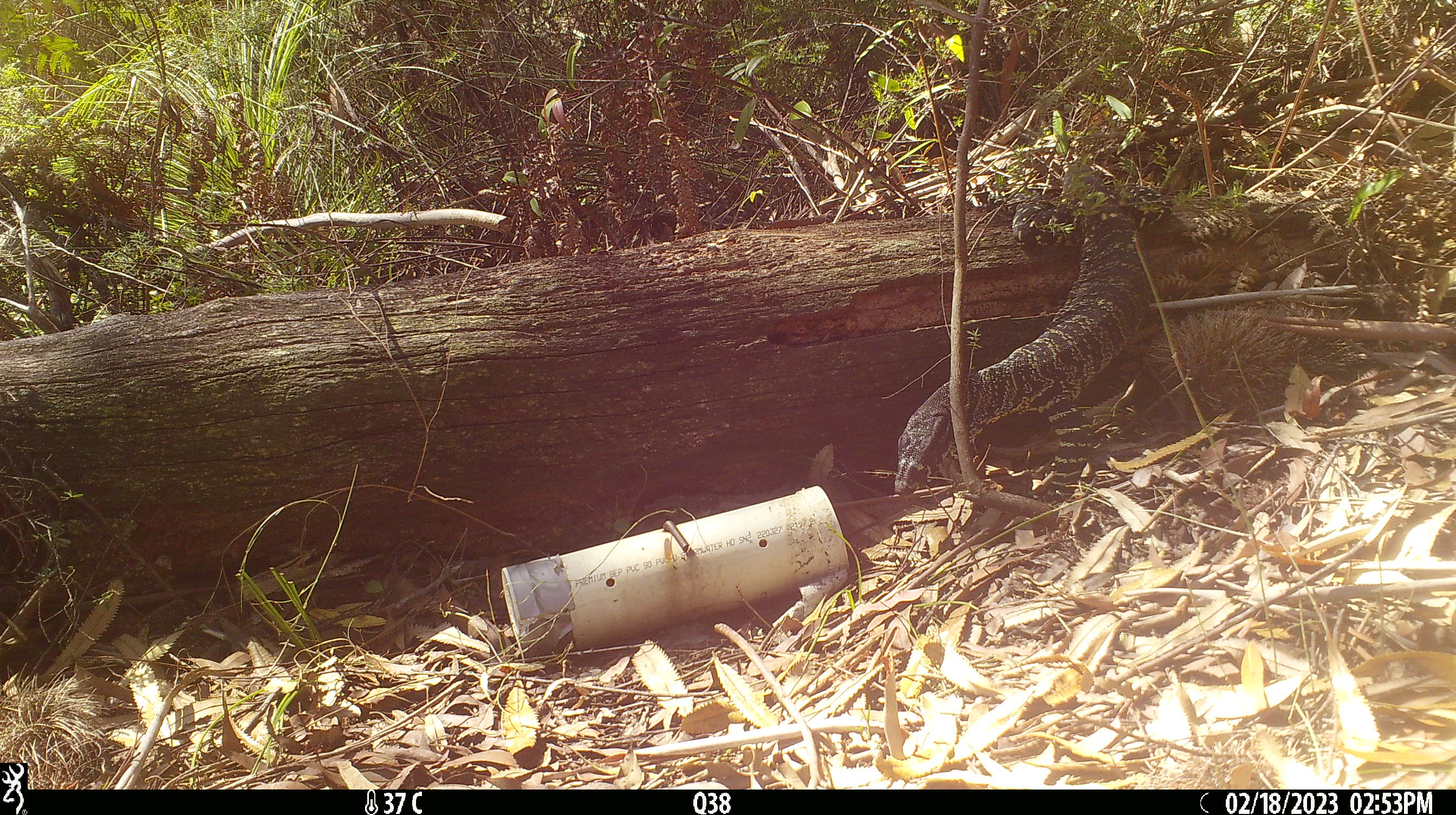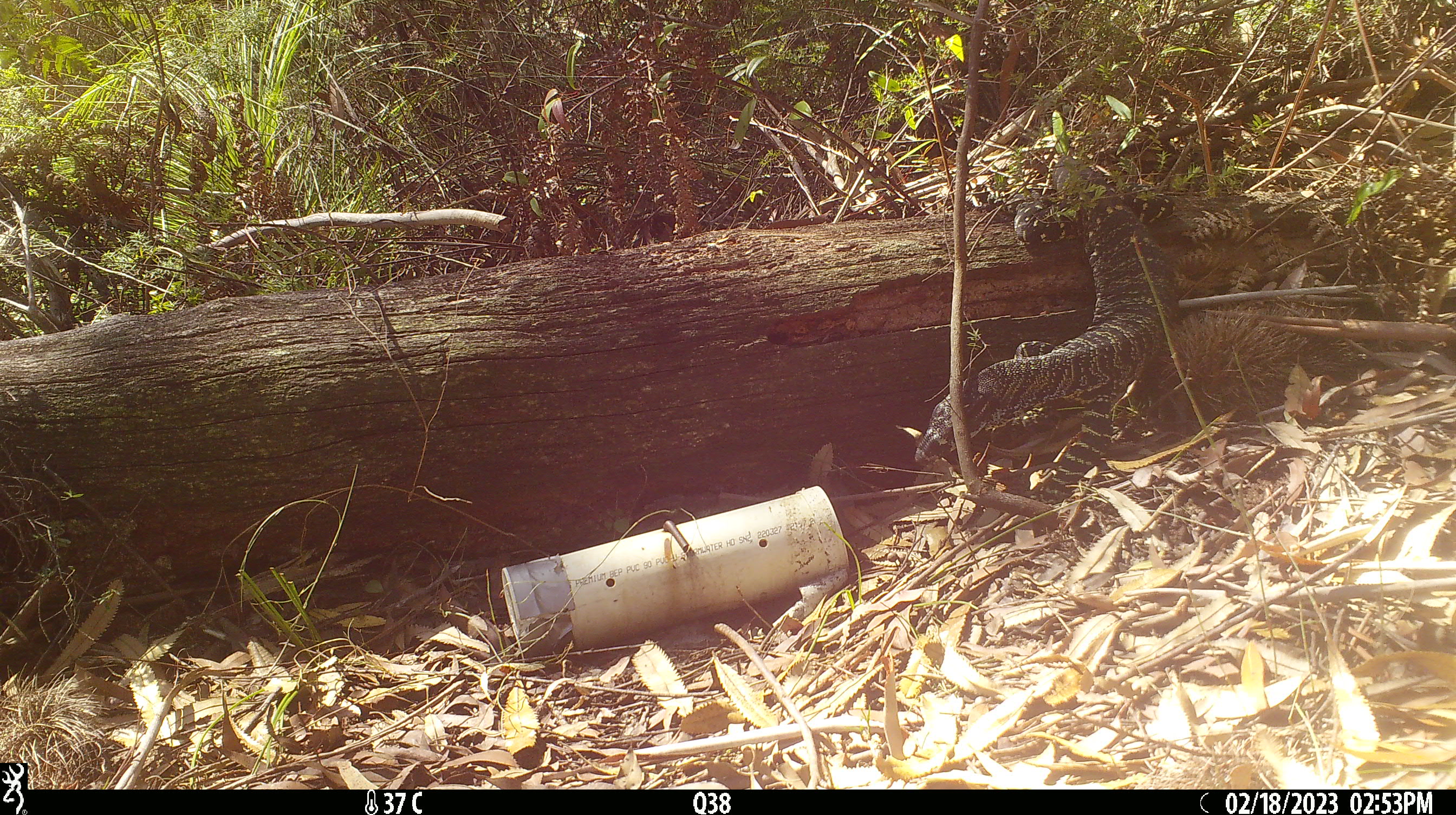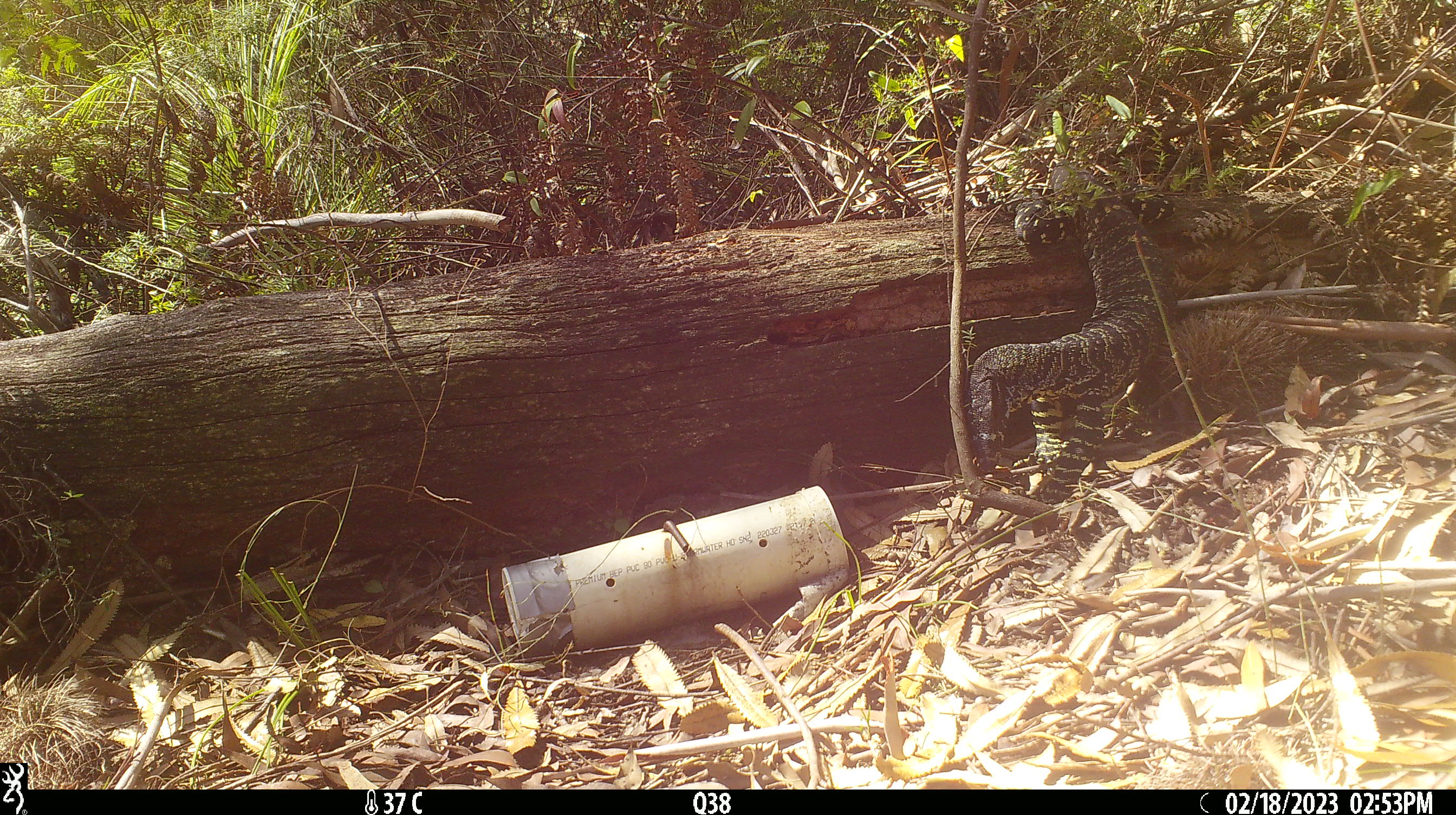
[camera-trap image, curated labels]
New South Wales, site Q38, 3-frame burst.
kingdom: Animalia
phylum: Chordata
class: Reptilia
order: Squamata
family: Varanidae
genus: Varanus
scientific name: Varanus varius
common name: lace monitor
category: goanna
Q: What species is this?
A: Goanna (lace monitor) (Varanus varius).